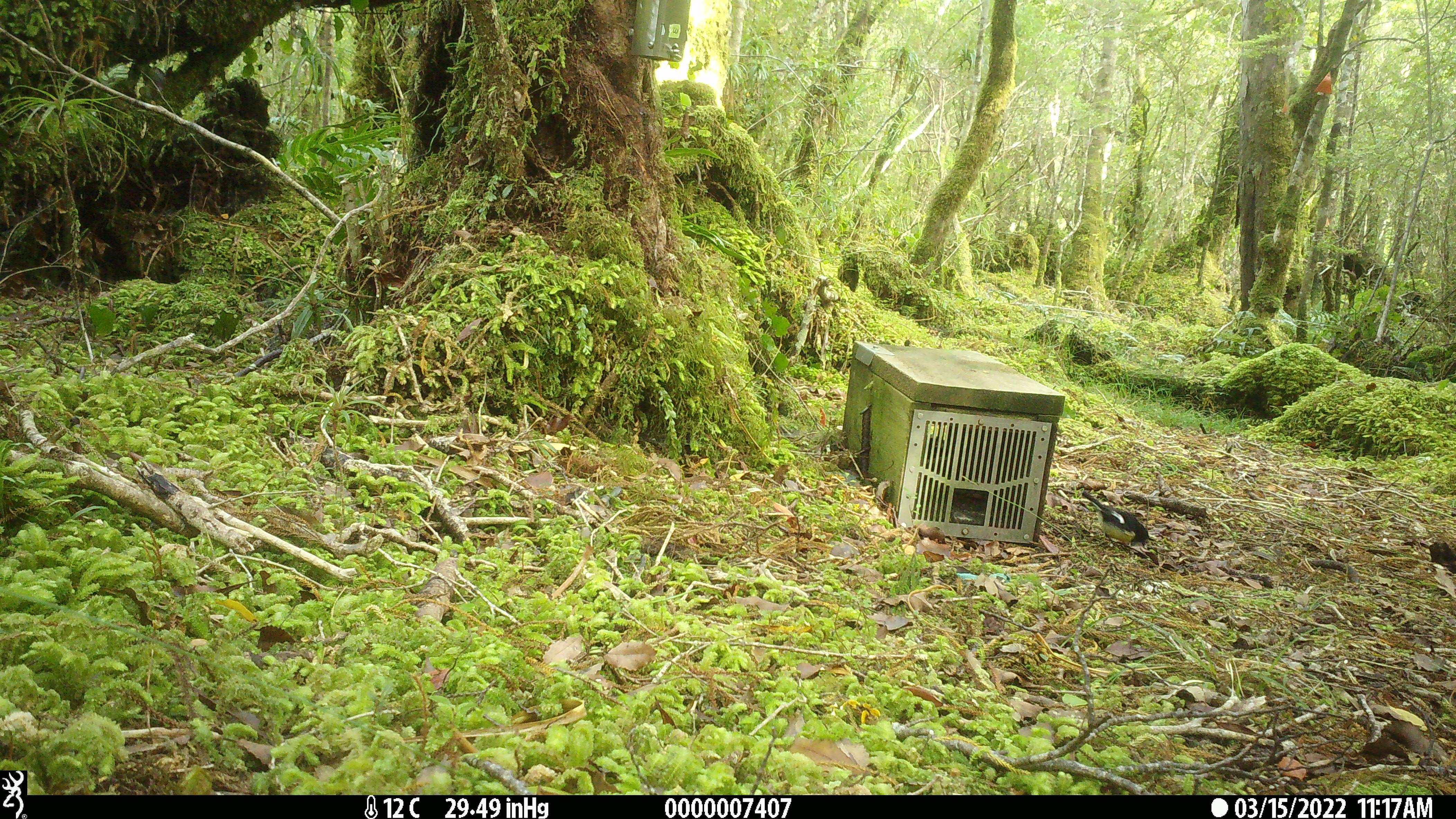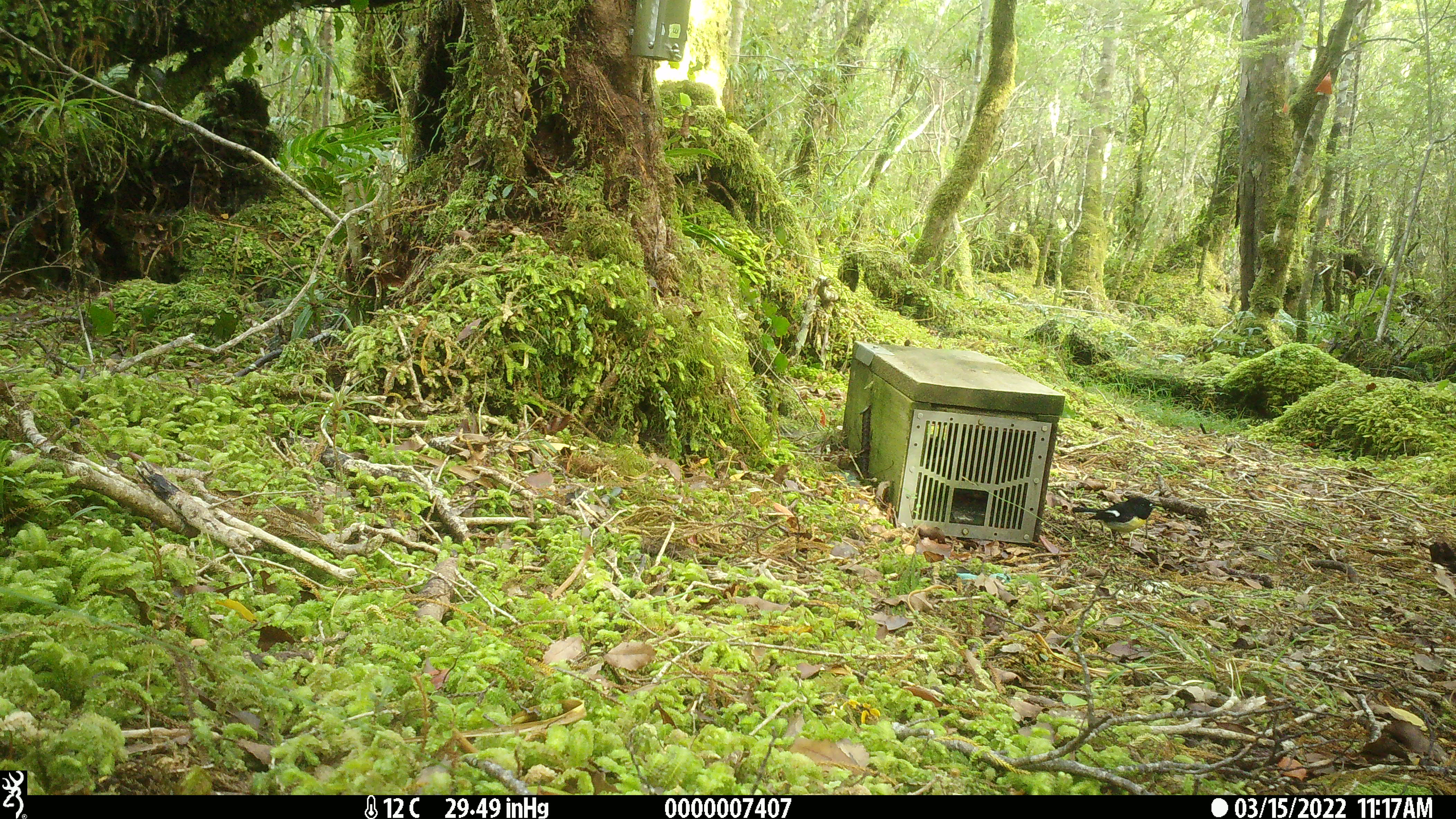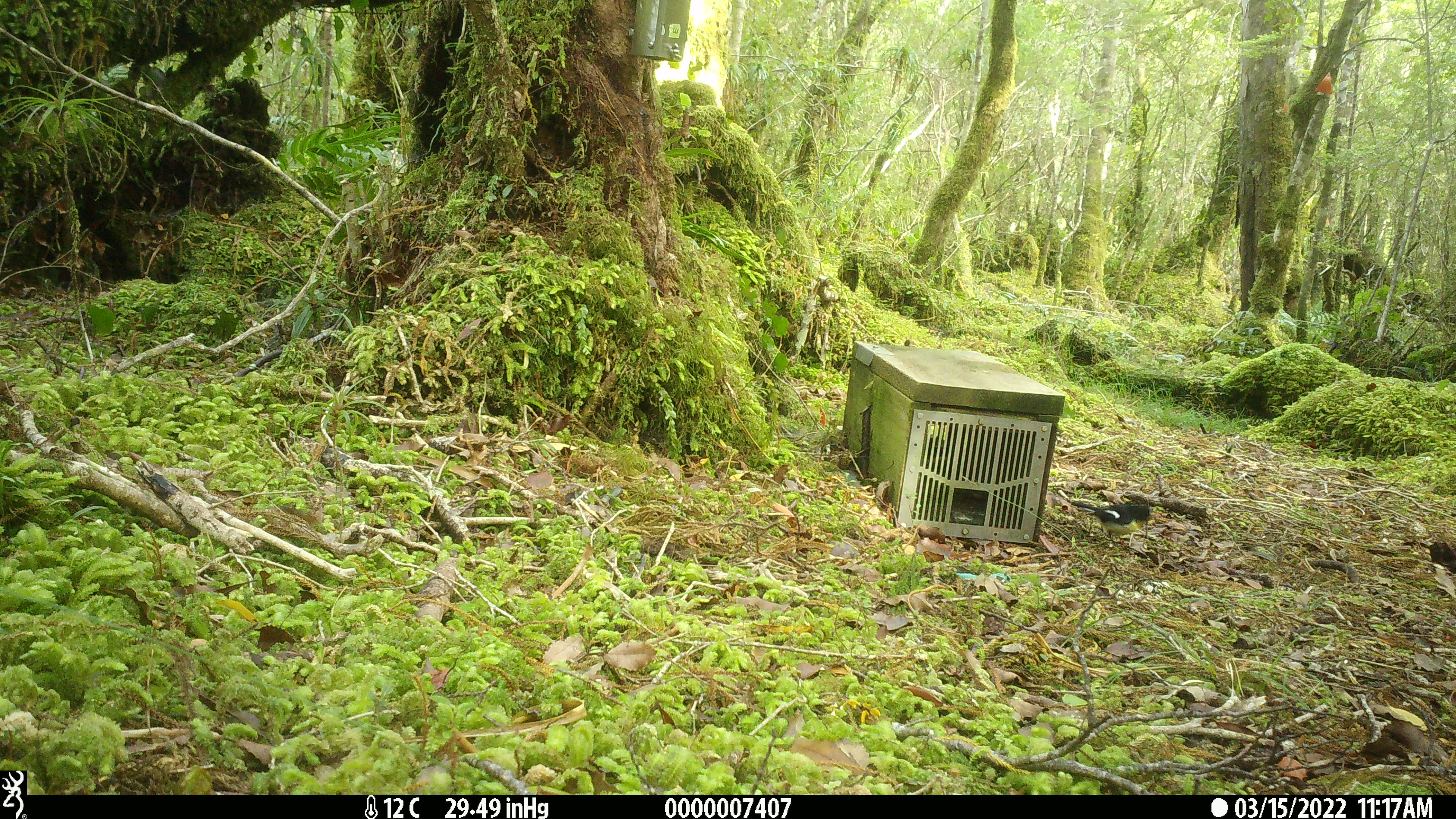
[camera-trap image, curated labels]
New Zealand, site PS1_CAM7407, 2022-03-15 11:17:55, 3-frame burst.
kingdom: Animalia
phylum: Chordata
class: Aves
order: Passeriformes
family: Petroicidae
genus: Petroica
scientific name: Petroica macrocephala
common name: tomtit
Tomtit (Petroica macrocephala).